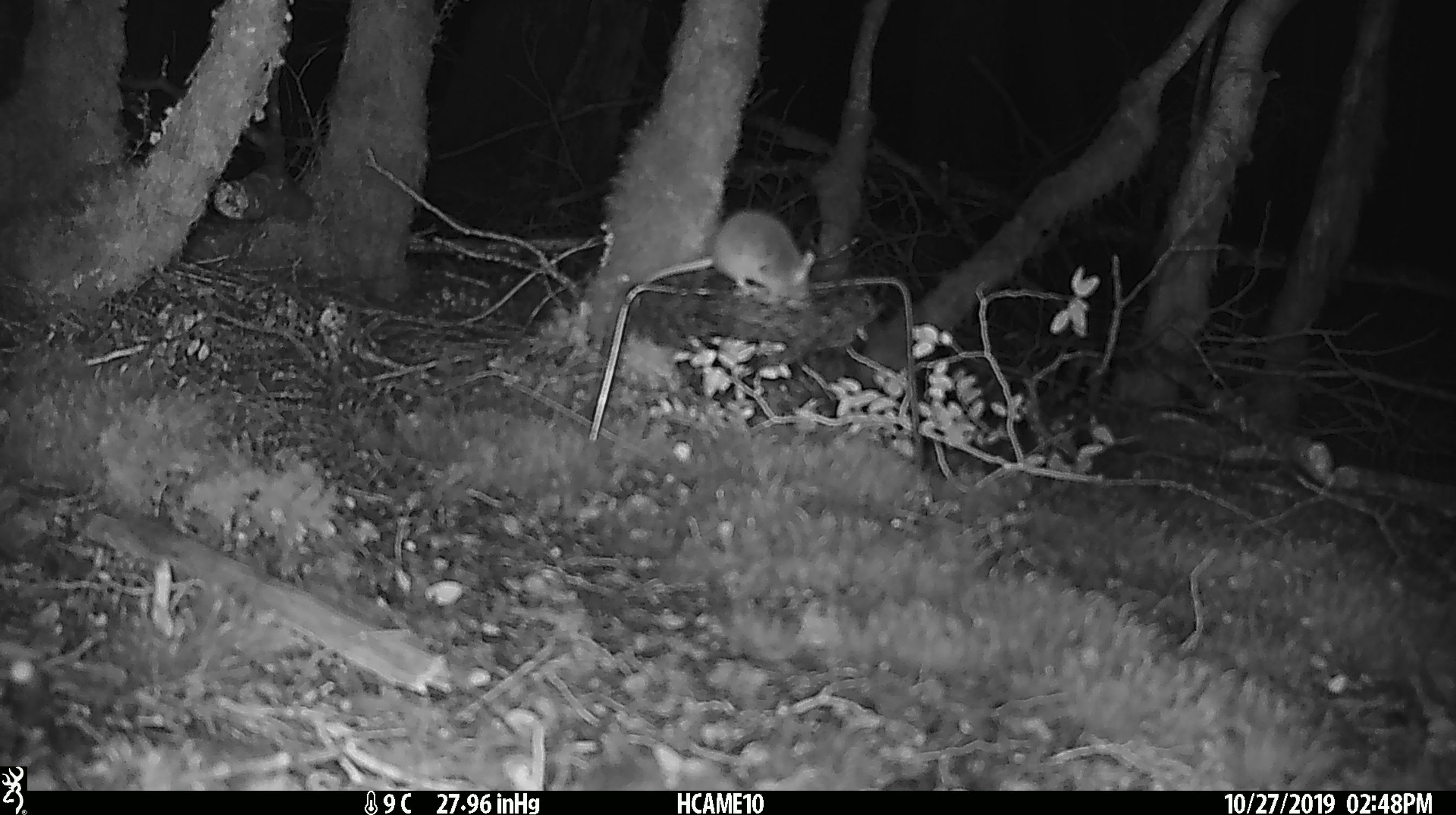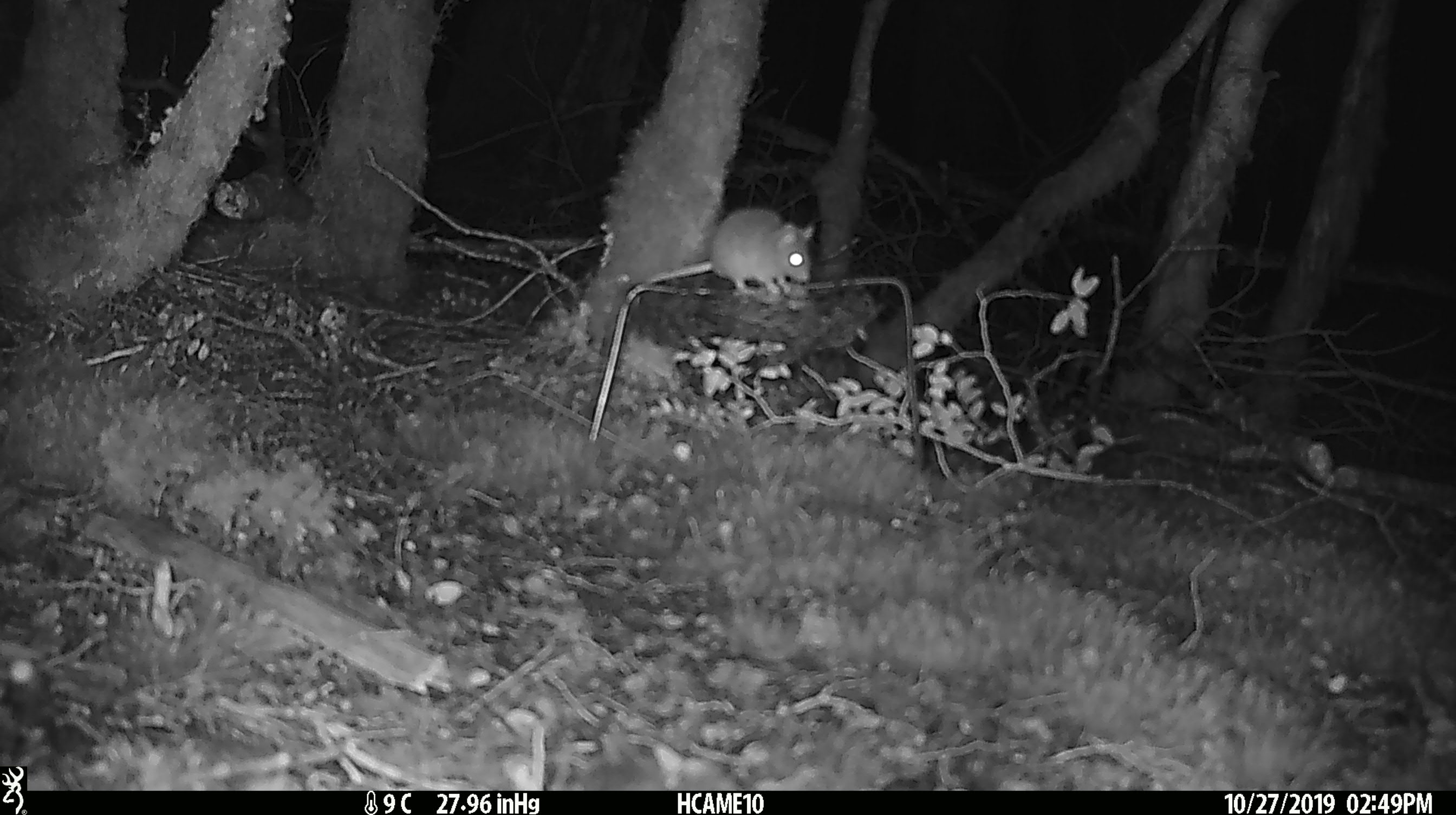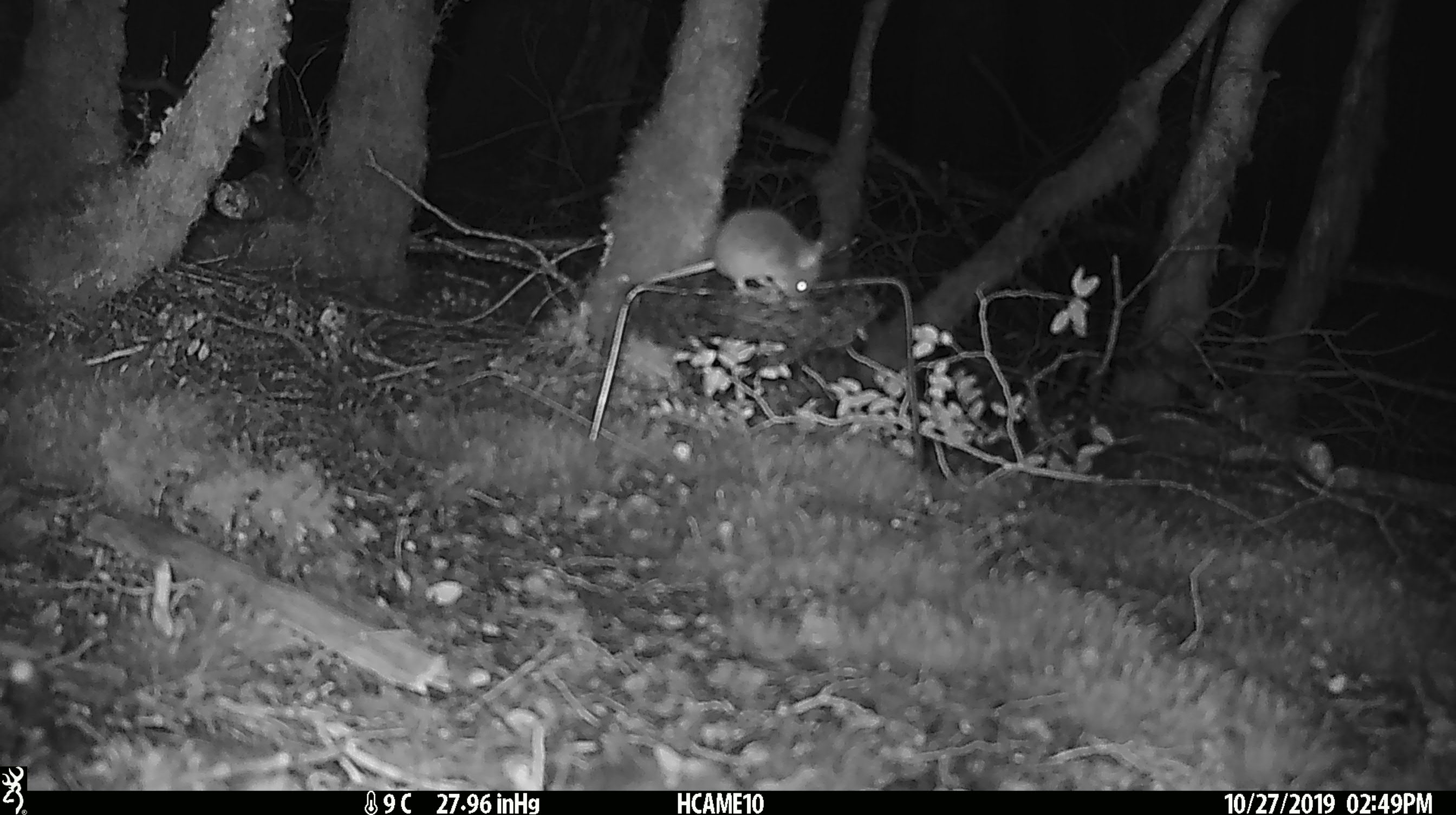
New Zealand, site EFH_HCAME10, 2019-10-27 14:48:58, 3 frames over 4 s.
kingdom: Animalia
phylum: Chordata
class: Mammalia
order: Rodentia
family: Muridae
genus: Mus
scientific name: Mus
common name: mouse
Mouse (Mus).